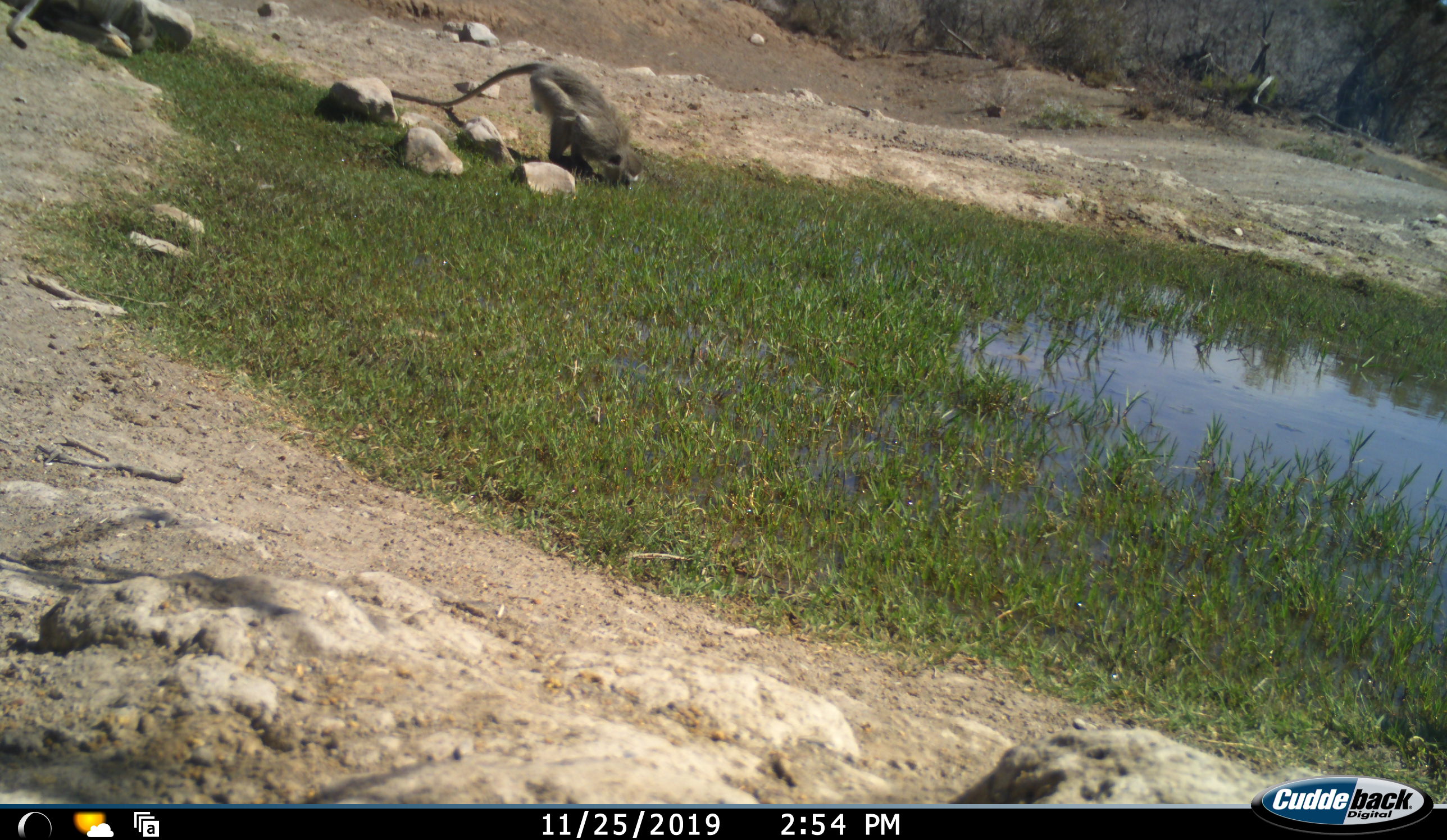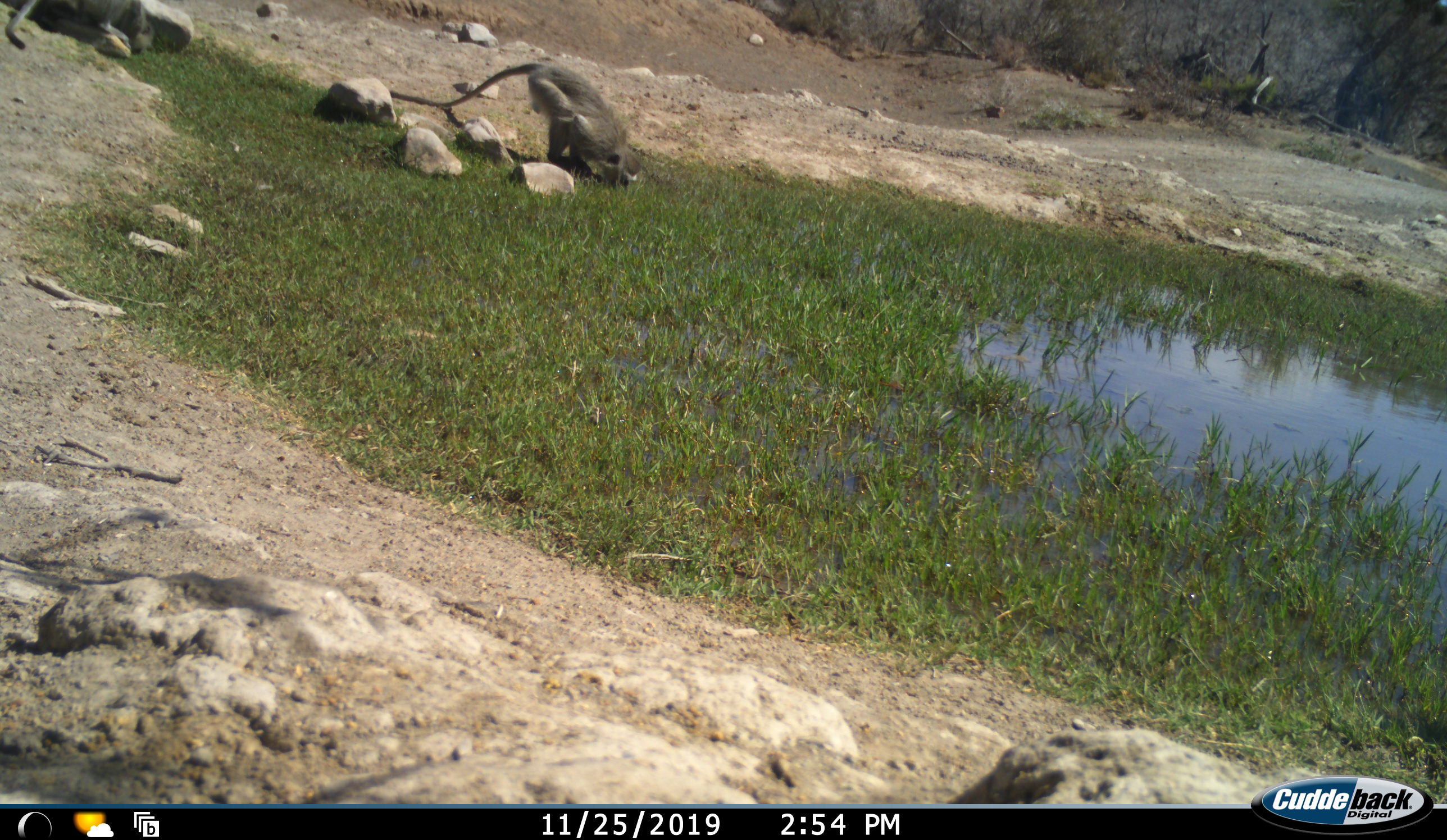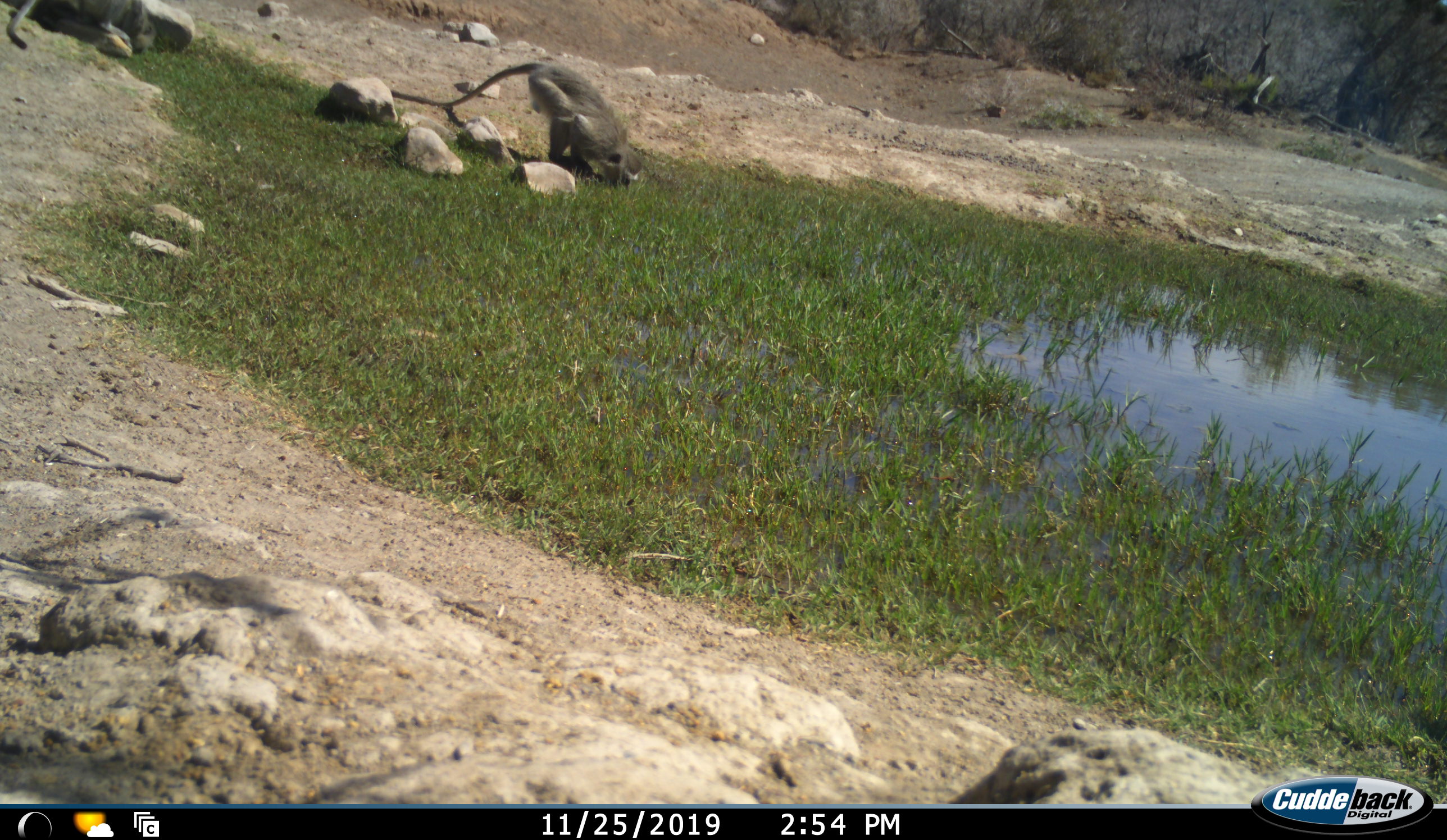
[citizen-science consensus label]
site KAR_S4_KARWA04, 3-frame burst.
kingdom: Animalia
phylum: Chordata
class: Mammalia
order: Primates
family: Cercopithecidae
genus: Chlorocebus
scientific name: Chlorocebus pygerythrus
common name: vervet monkey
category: monkeyvervet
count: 2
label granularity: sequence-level